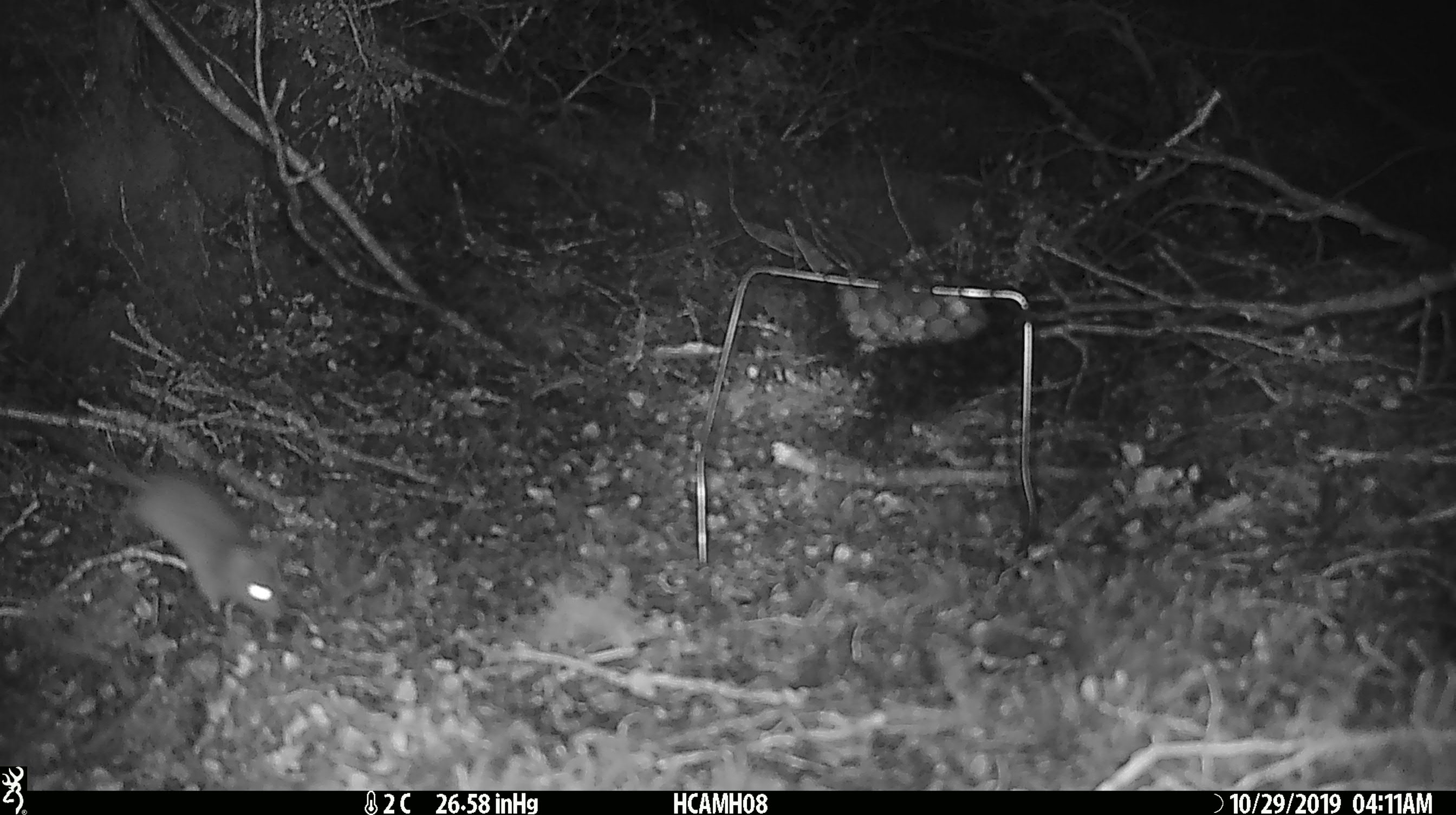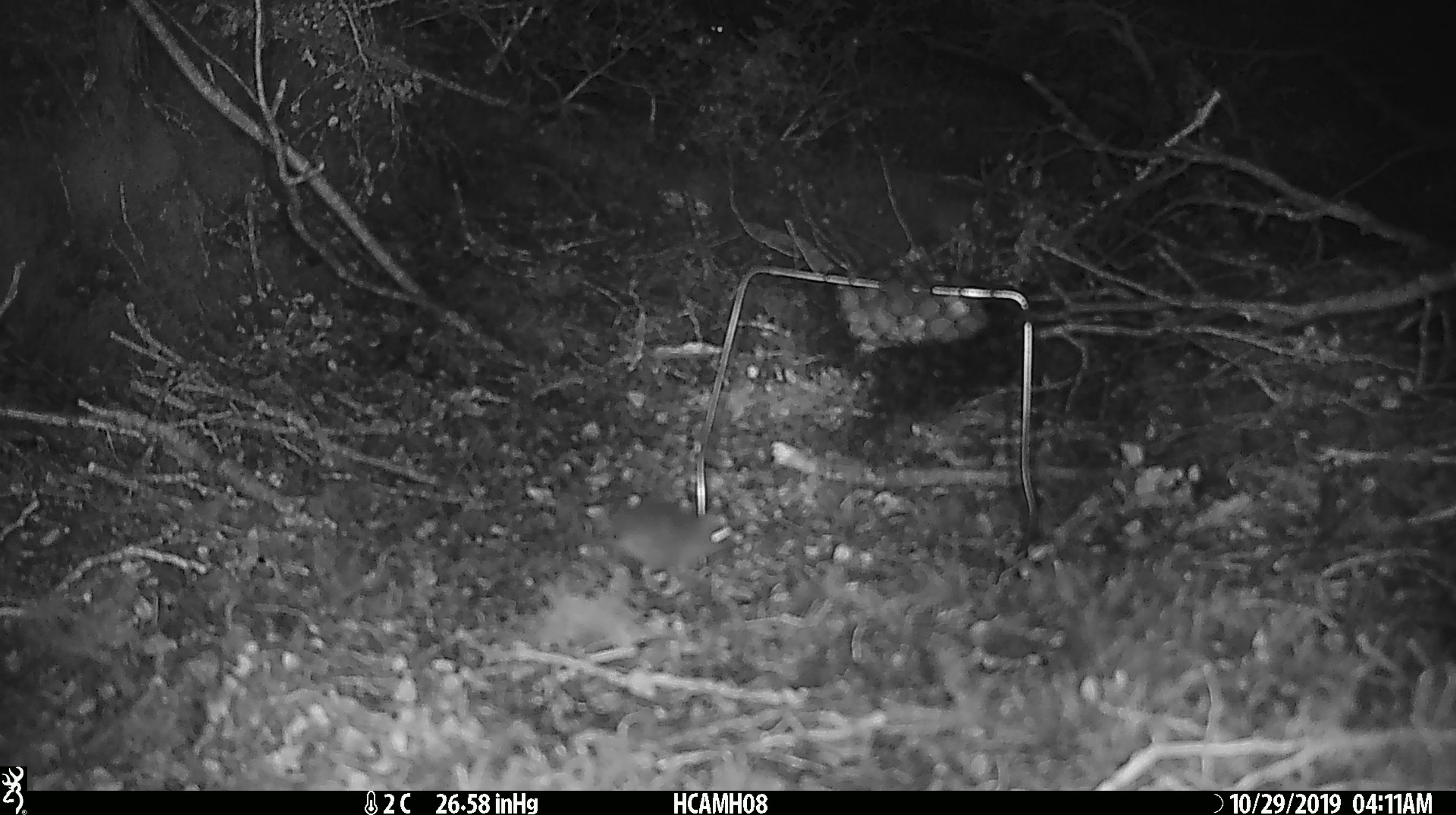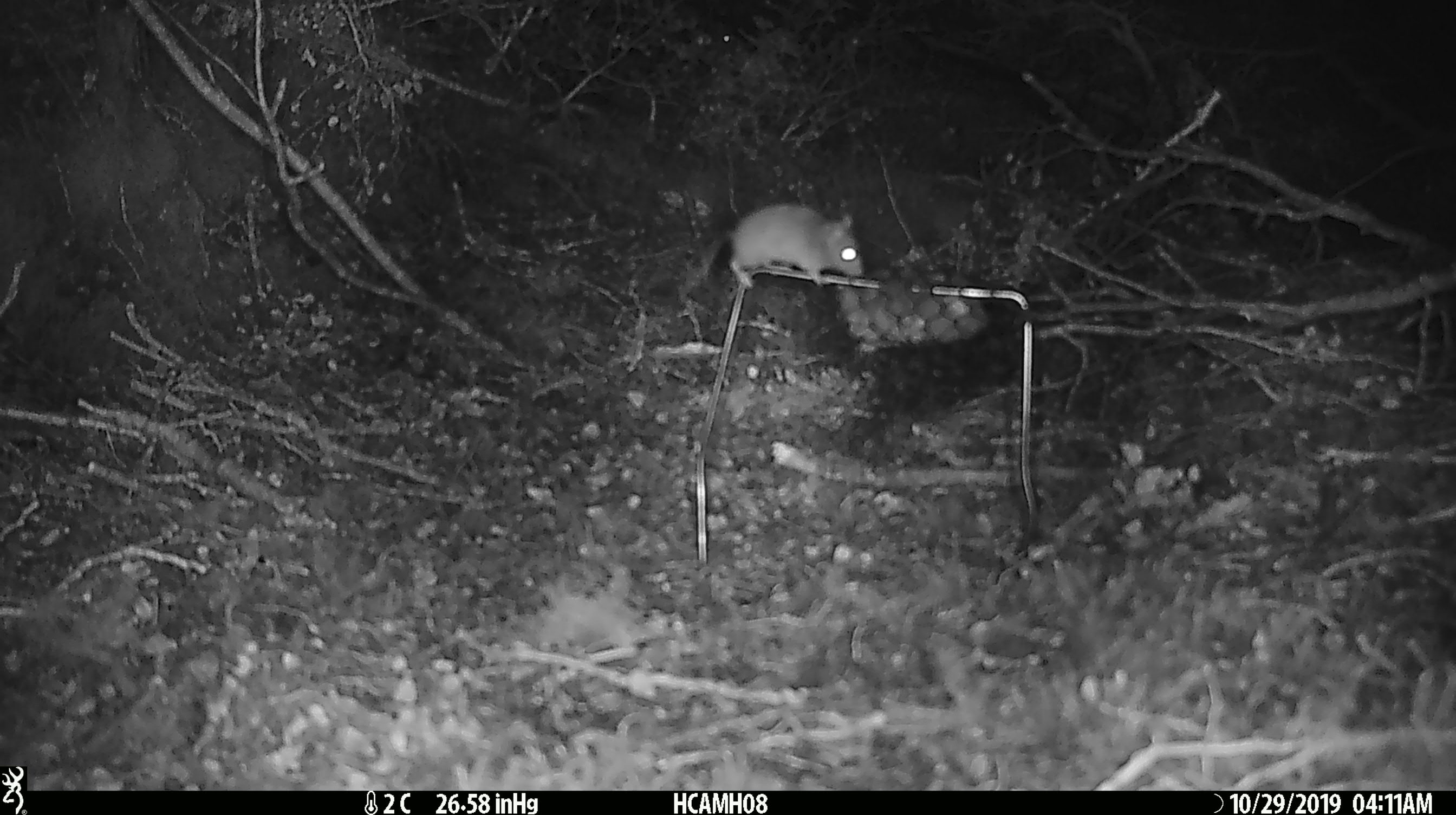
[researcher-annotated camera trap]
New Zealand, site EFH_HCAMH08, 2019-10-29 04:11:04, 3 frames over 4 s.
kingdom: Animalia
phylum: Chordata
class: Mammalia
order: Rodentia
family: Muridae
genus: Mus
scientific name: Mus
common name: mouse